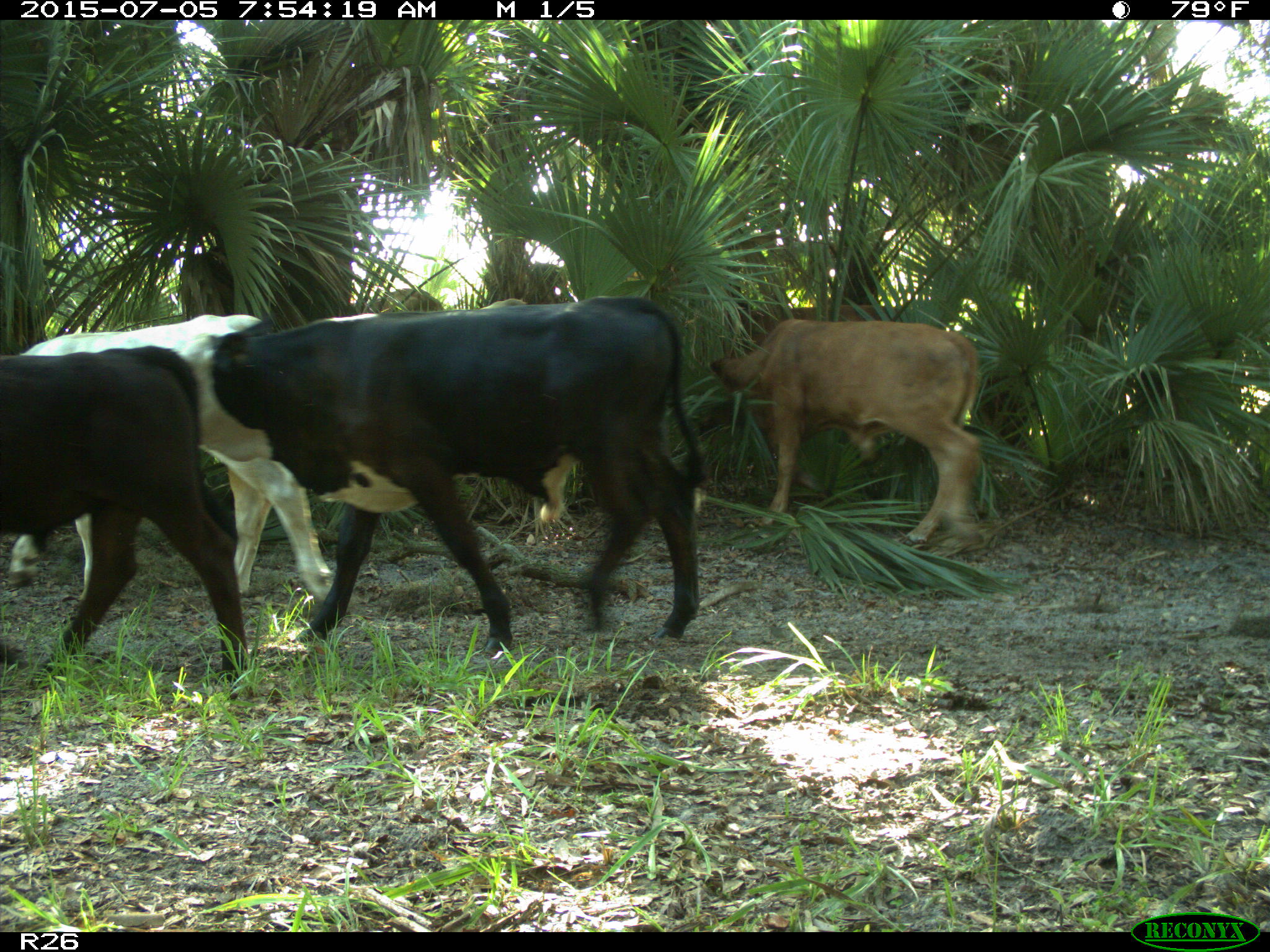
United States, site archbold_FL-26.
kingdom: Animalia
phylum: Chordata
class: Mammalia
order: Artiodactyla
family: Bovidae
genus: Bos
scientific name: Bos taurus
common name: domestic cow